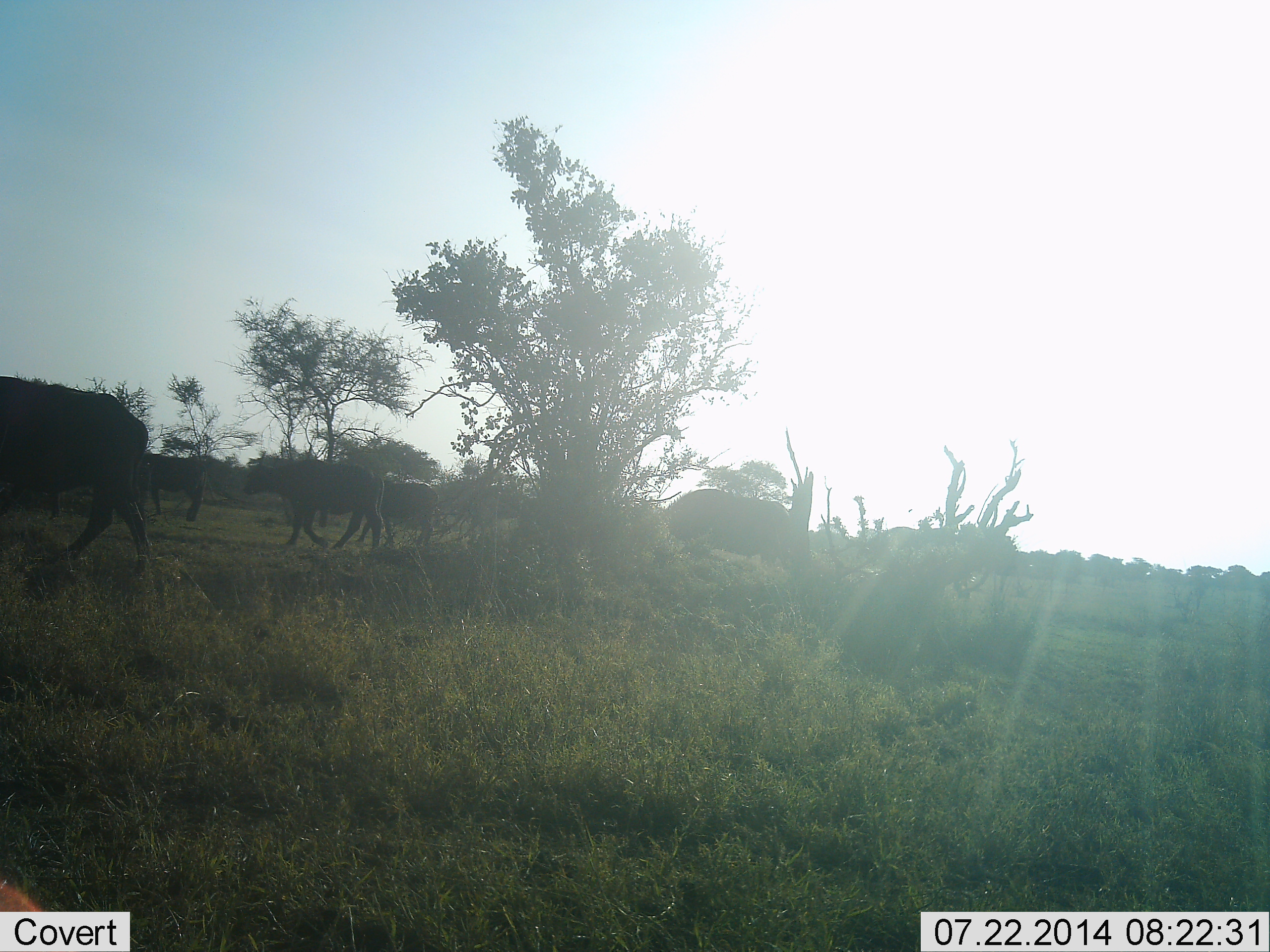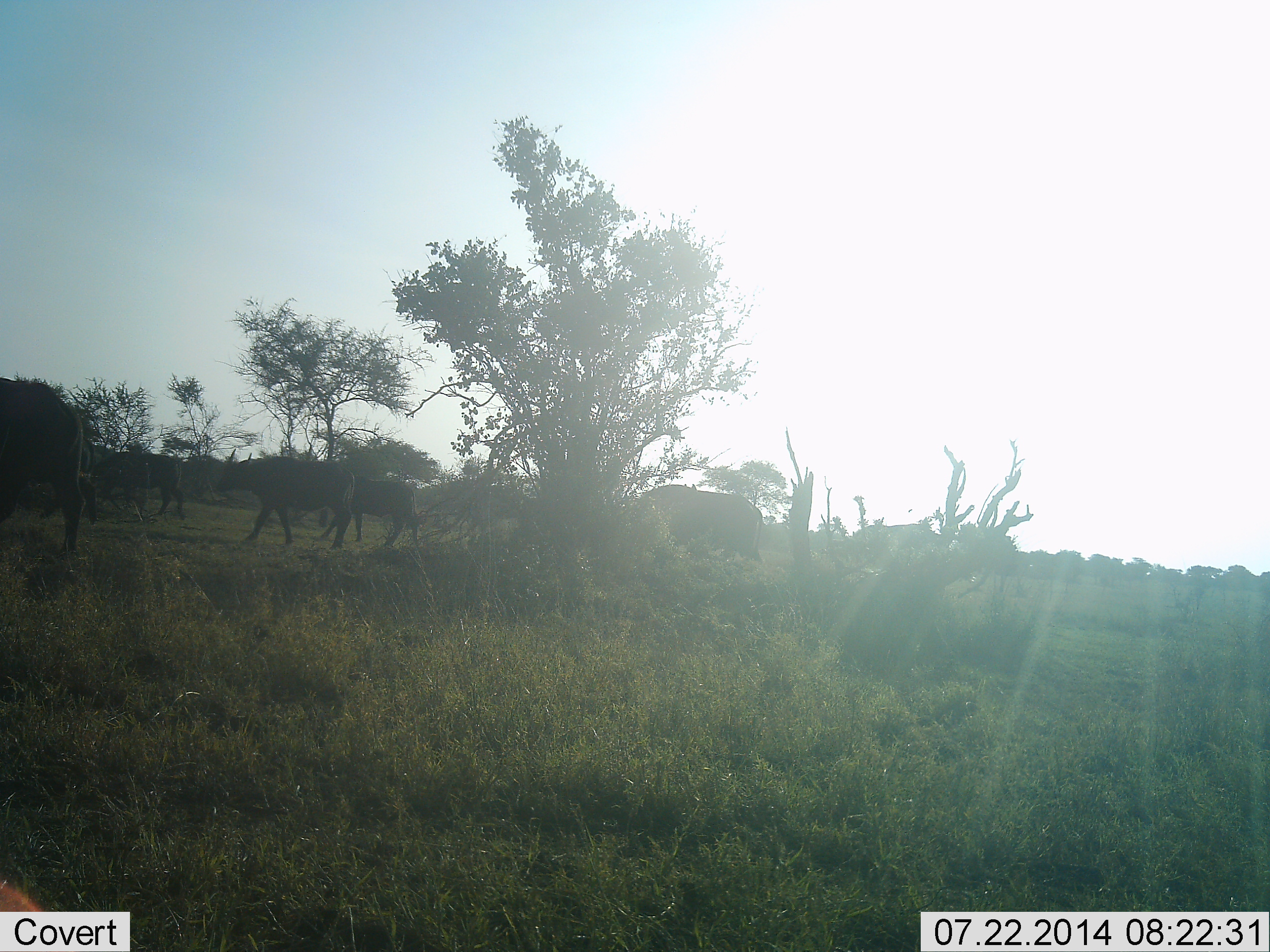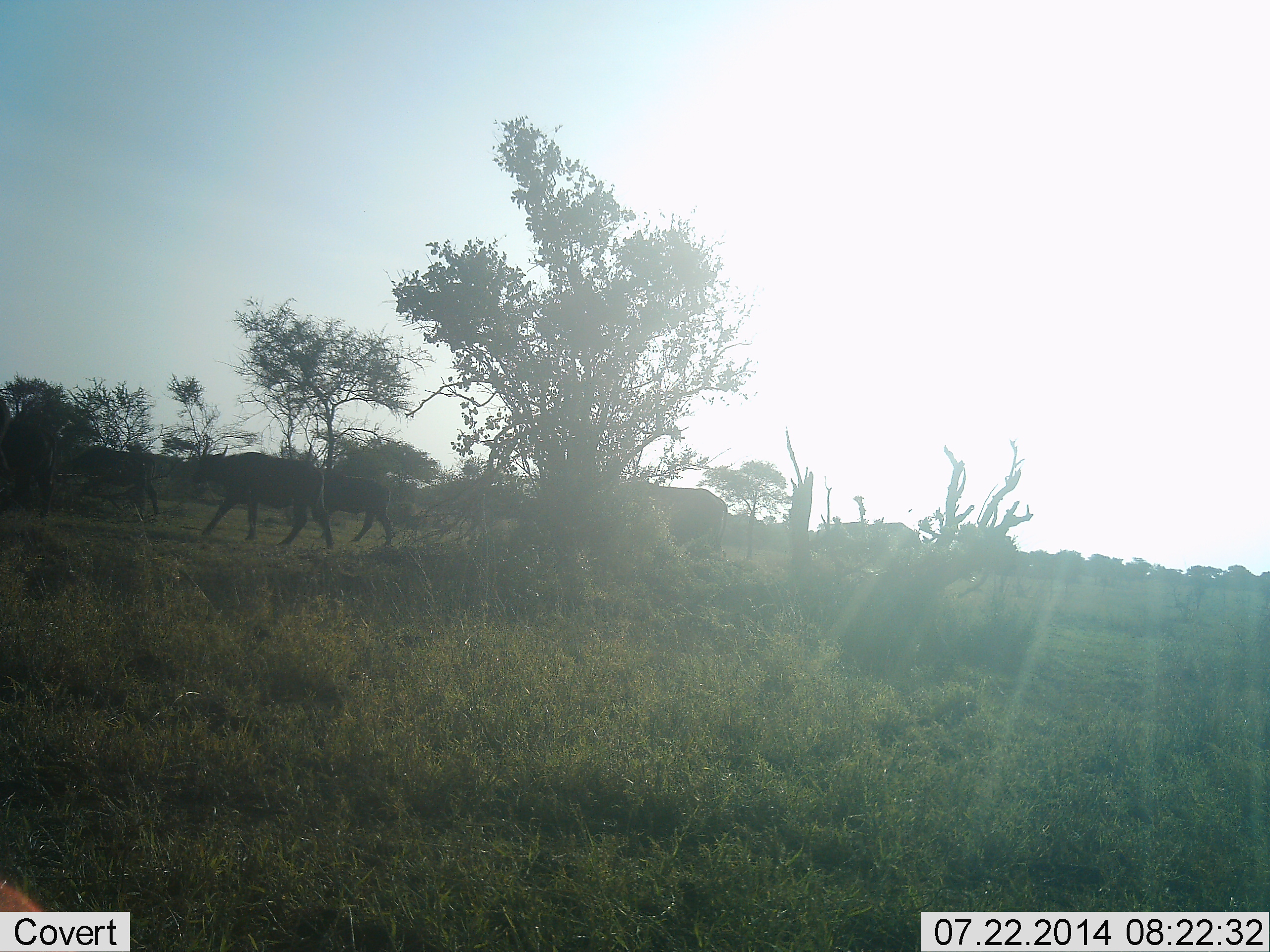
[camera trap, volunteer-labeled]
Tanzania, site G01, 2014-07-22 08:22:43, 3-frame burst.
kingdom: Animalia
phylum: Chordata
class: Mammalia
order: Artiodactyla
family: Bovidae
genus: Syncerus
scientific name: Syncerus caffer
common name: cape buffalo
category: buffalo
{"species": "buffalo (cape buffalo) (Syncerus caffer)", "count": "6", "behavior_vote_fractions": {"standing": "0%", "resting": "0%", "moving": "100%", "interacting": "0%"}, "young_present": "0%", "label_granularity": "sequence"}